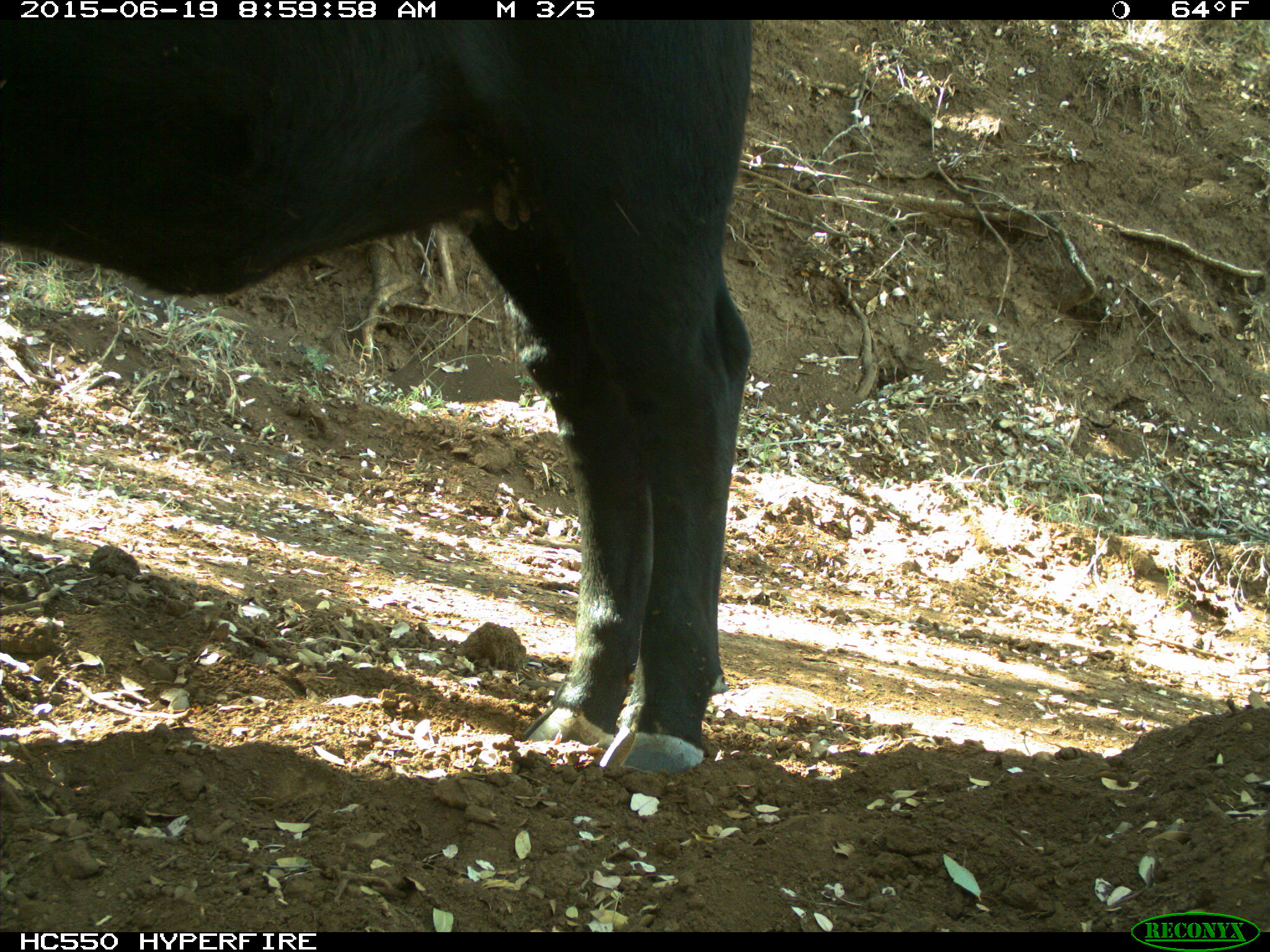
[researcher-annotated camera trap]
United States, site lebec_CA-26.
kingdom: Animalia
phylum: Chordata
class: Mammalia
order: Artiodactyla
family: Bovidae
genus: Bos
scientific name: Bos taurus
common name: domestic cow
Bos taurus (domestic cow).